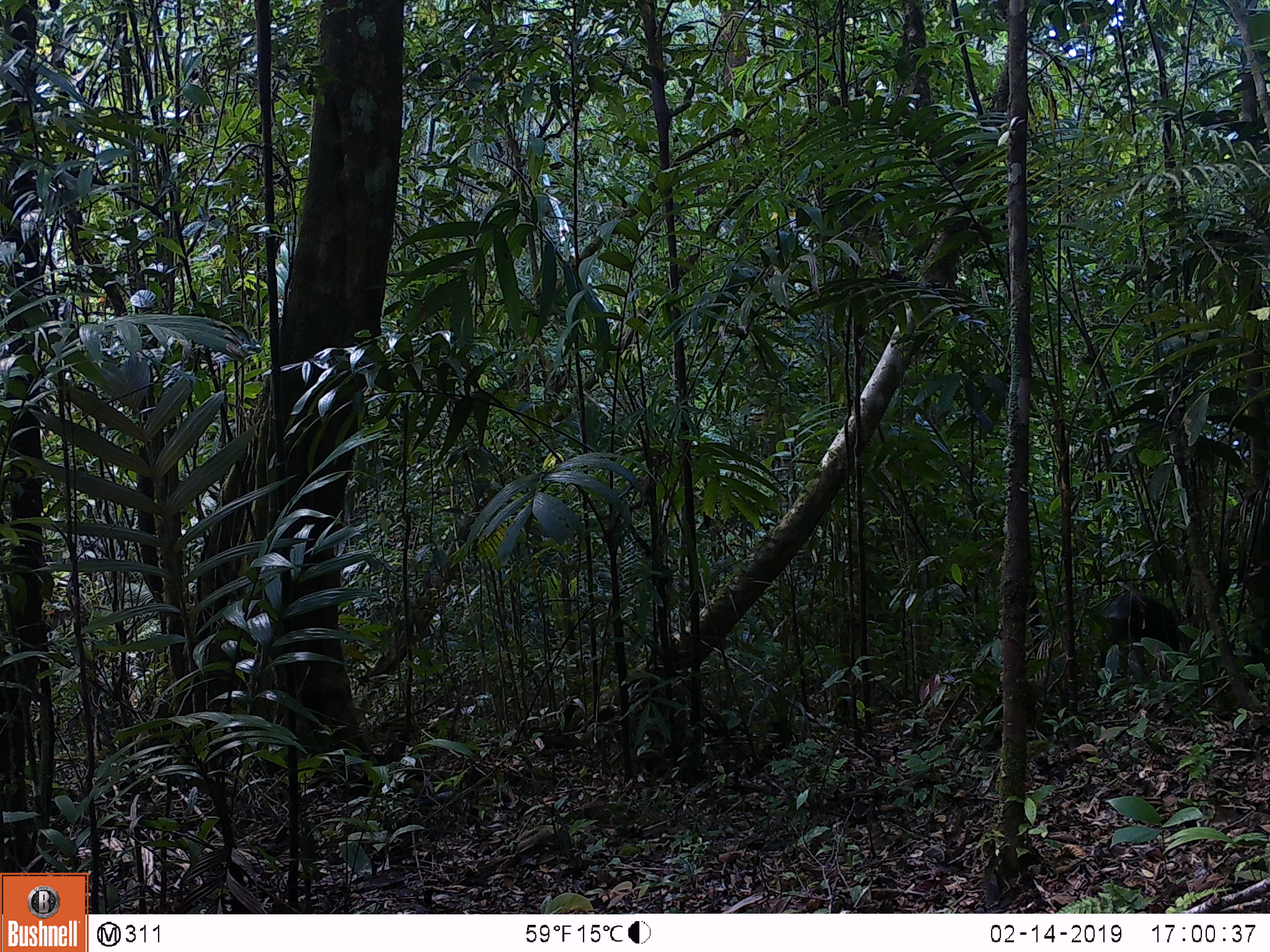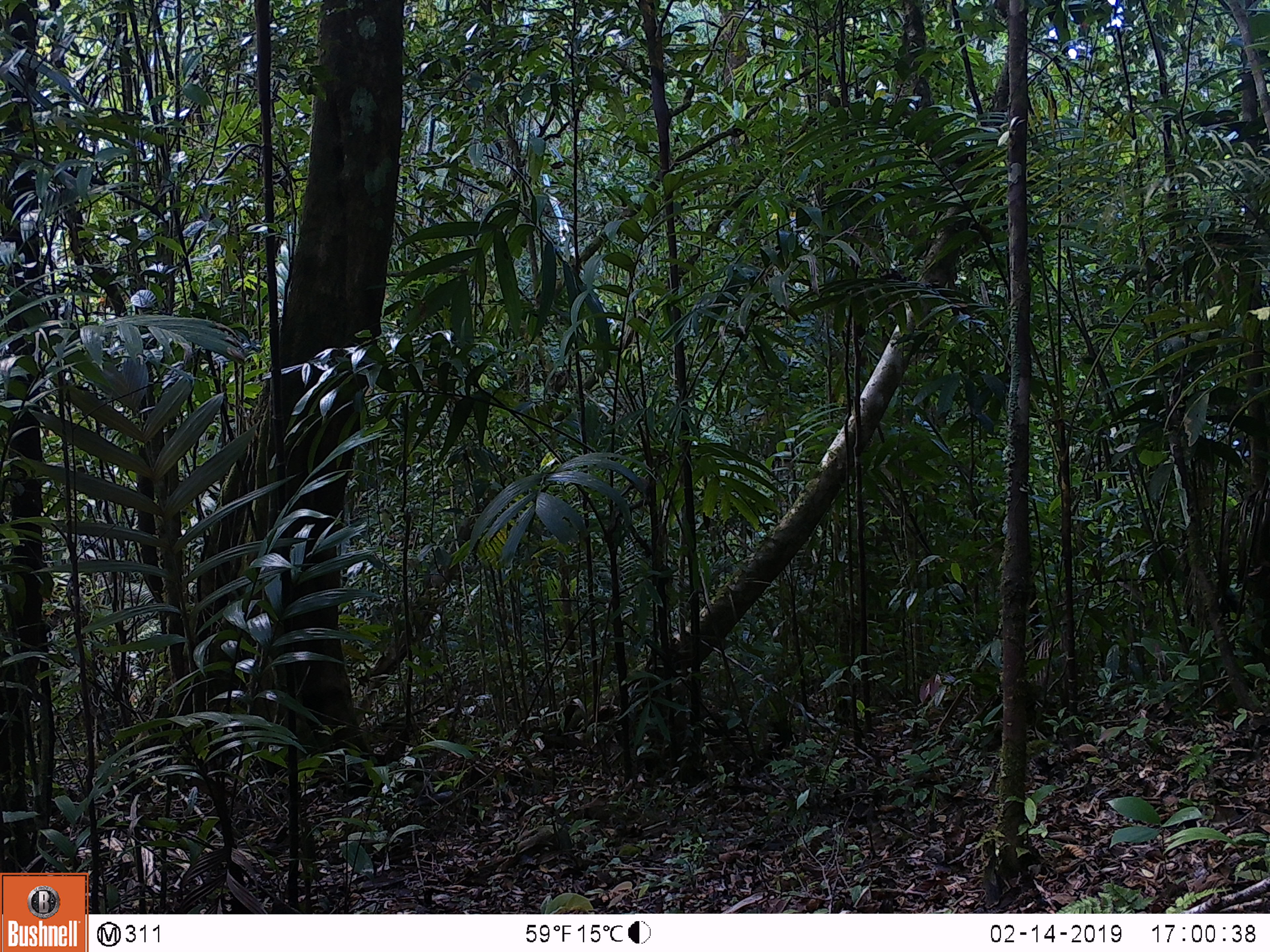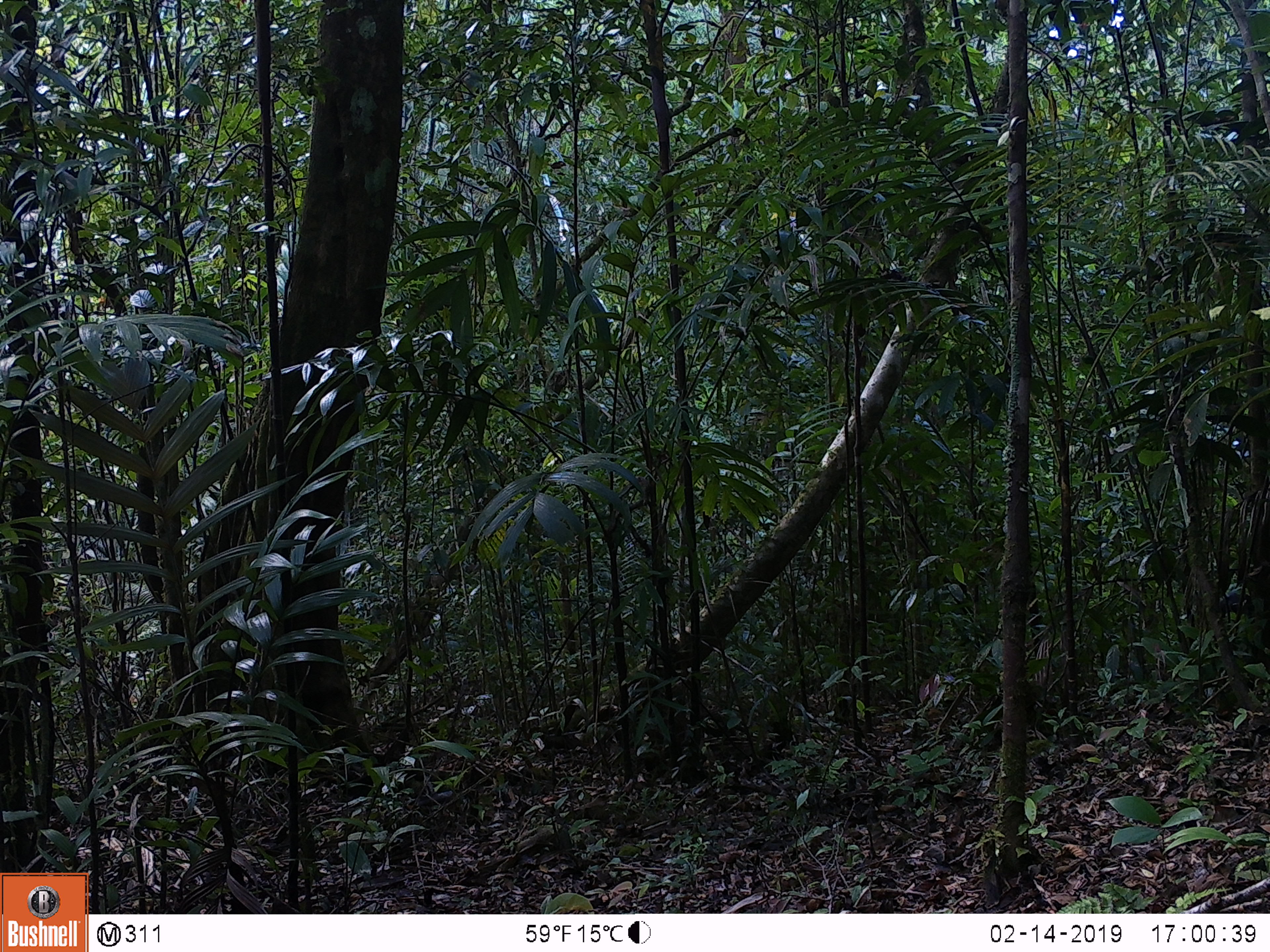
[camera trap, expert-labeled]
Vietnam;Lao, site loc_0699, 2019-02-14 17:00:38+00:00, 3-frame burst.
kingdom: Animalia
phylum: Chordata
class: Mammalia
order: Artiodactyla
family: Cervidae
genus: Muntiacus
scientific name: Muntiacus rooseveltorum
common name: roosevelt's muntjac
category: roosevelts muntjac group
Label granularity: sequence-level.